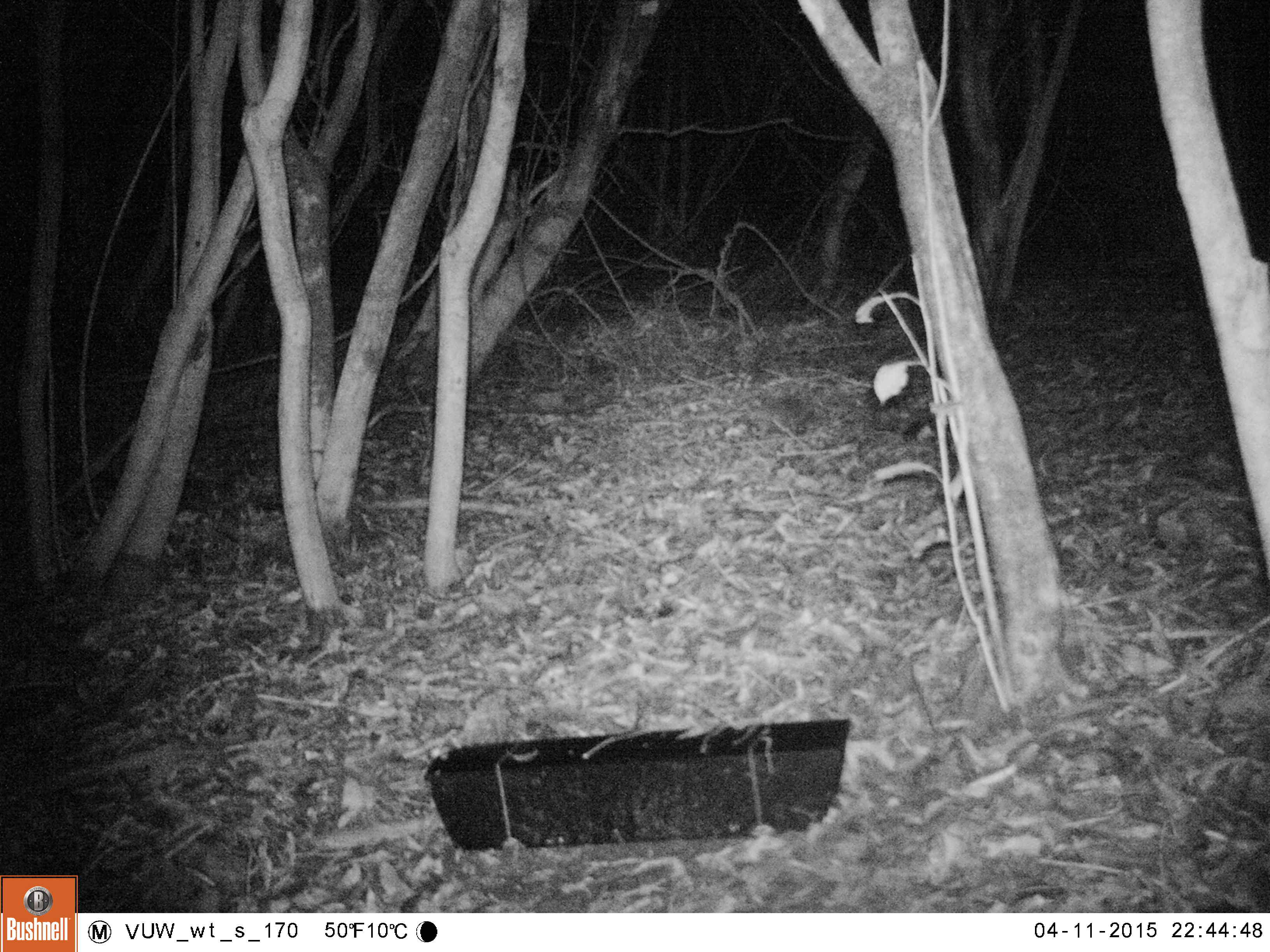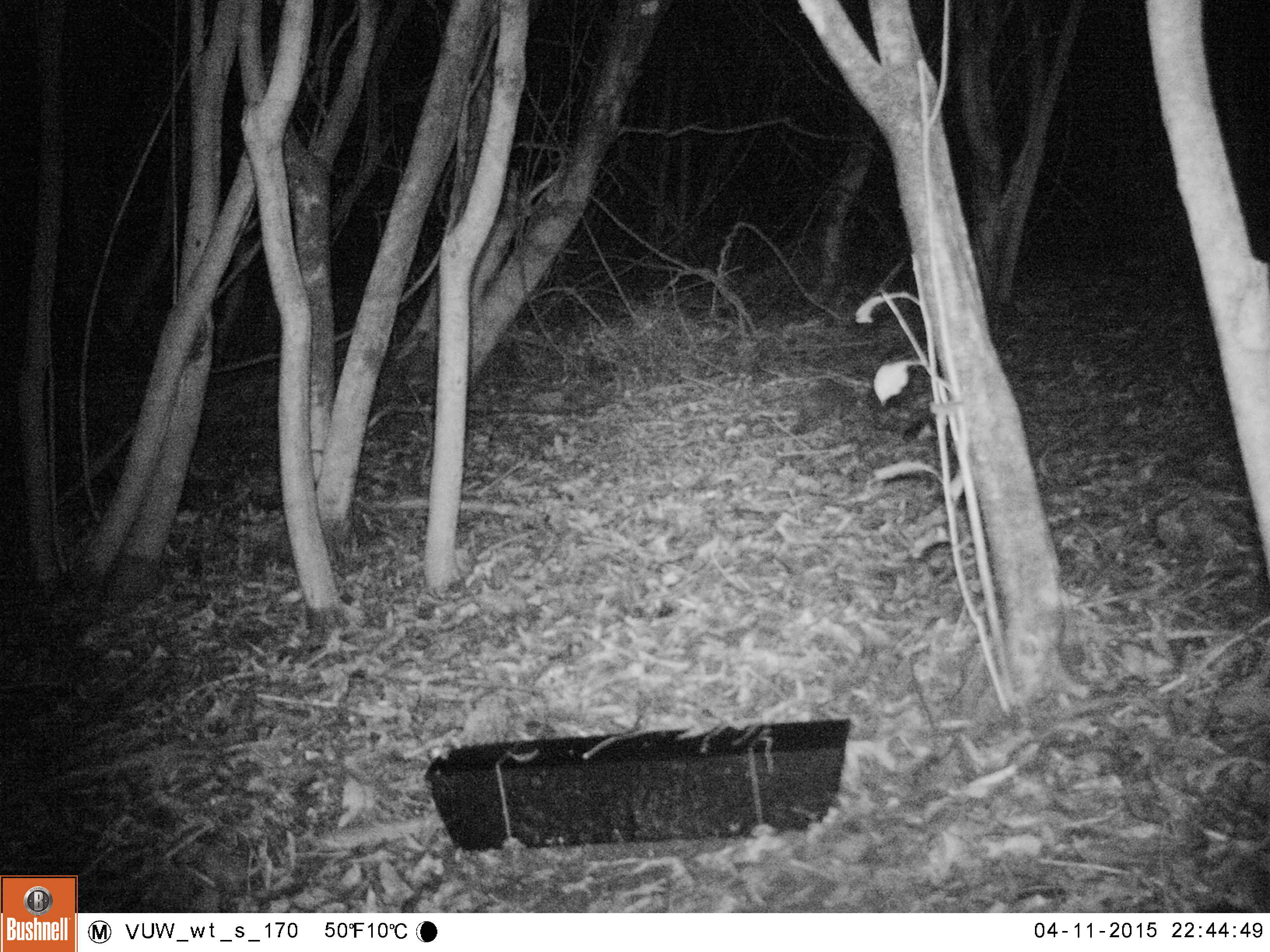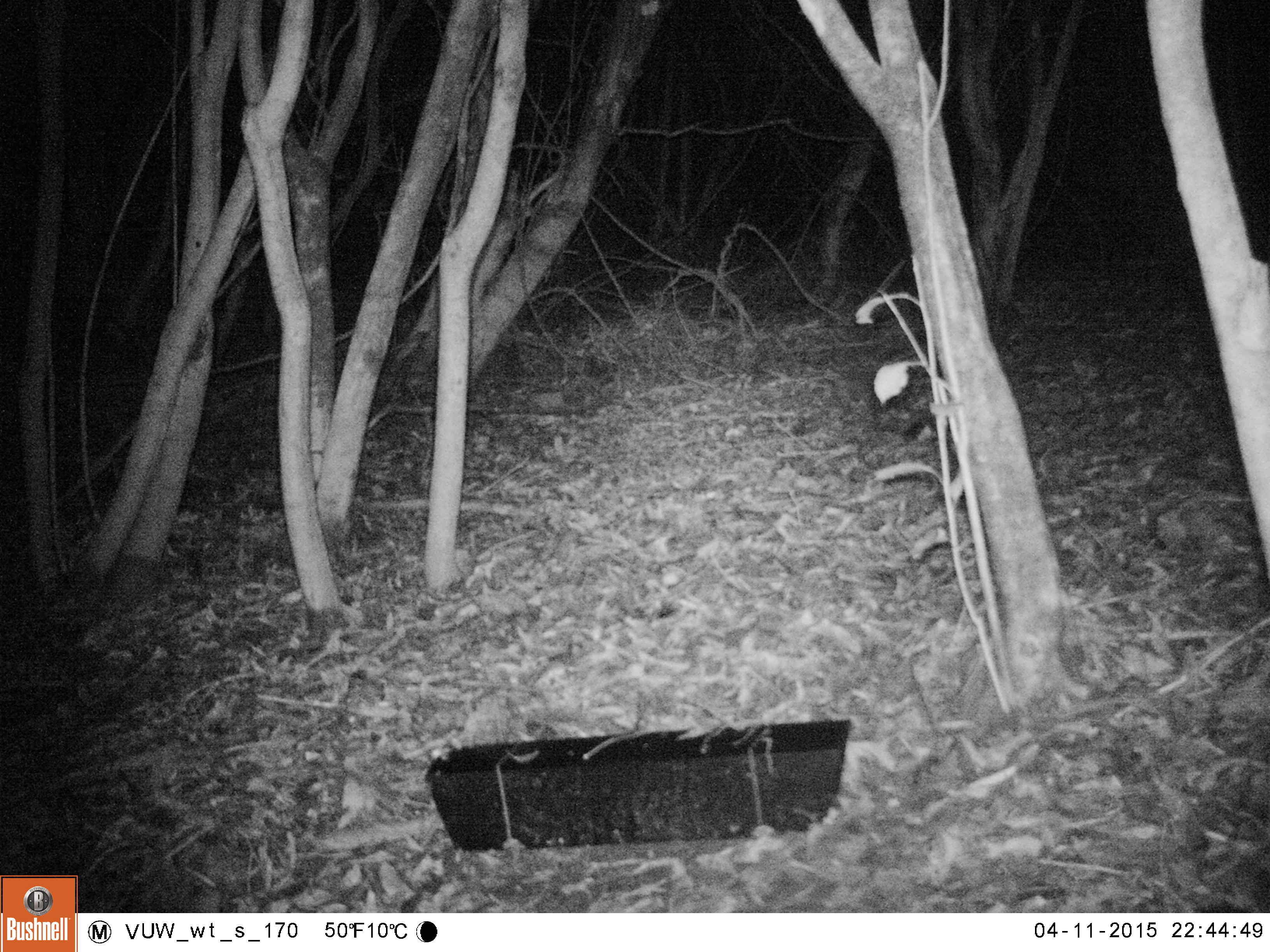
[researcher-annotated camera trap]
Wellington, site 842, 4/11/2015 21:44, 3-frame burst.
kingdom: Animalia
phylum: Chordata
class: Mammalia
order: Eulipotyphla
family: Erinaceidae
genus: Erinaceus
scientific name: Erinaceus europaeus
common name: hedgehog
Hedgehog (Erinaceus europaeus).